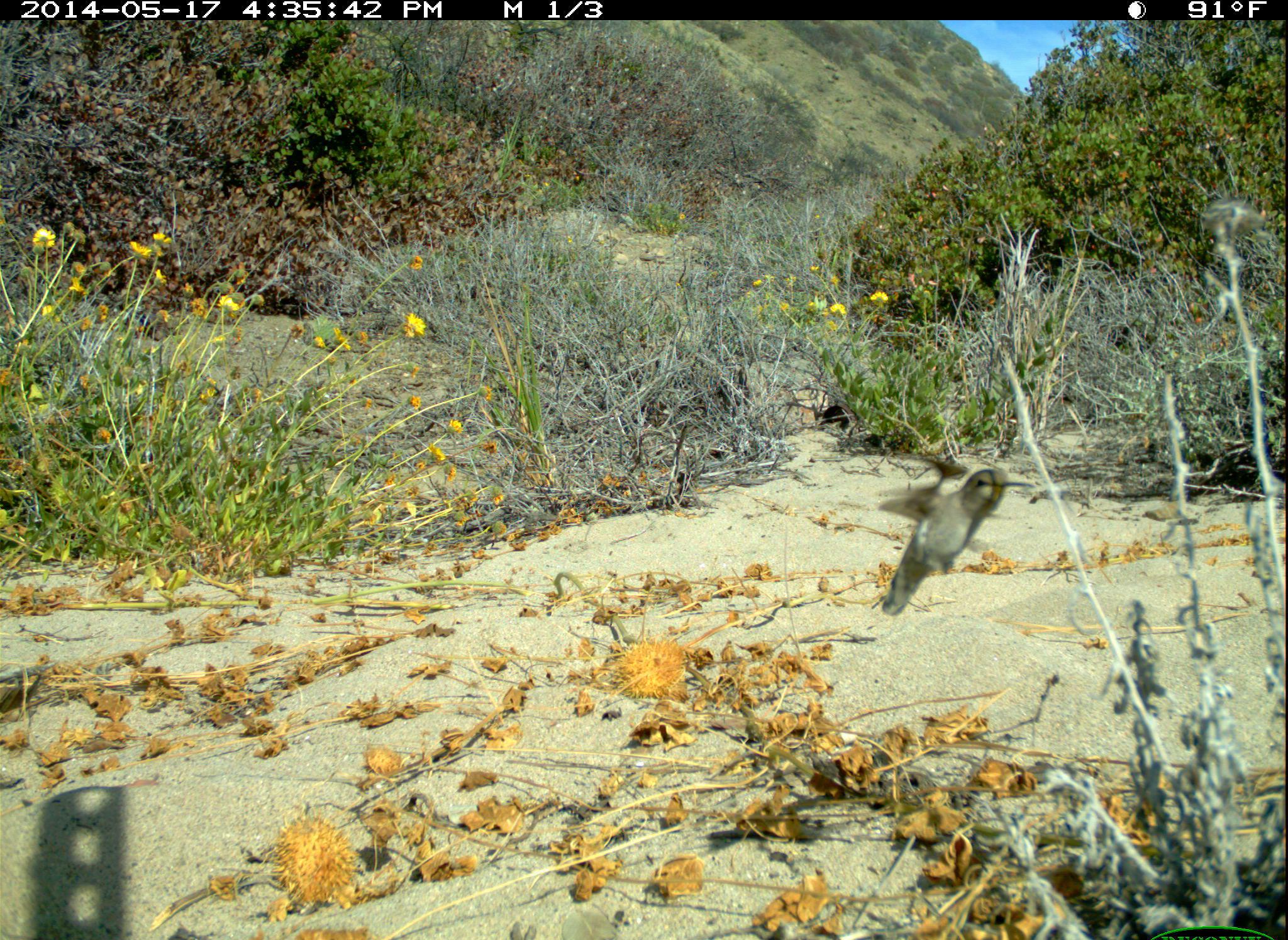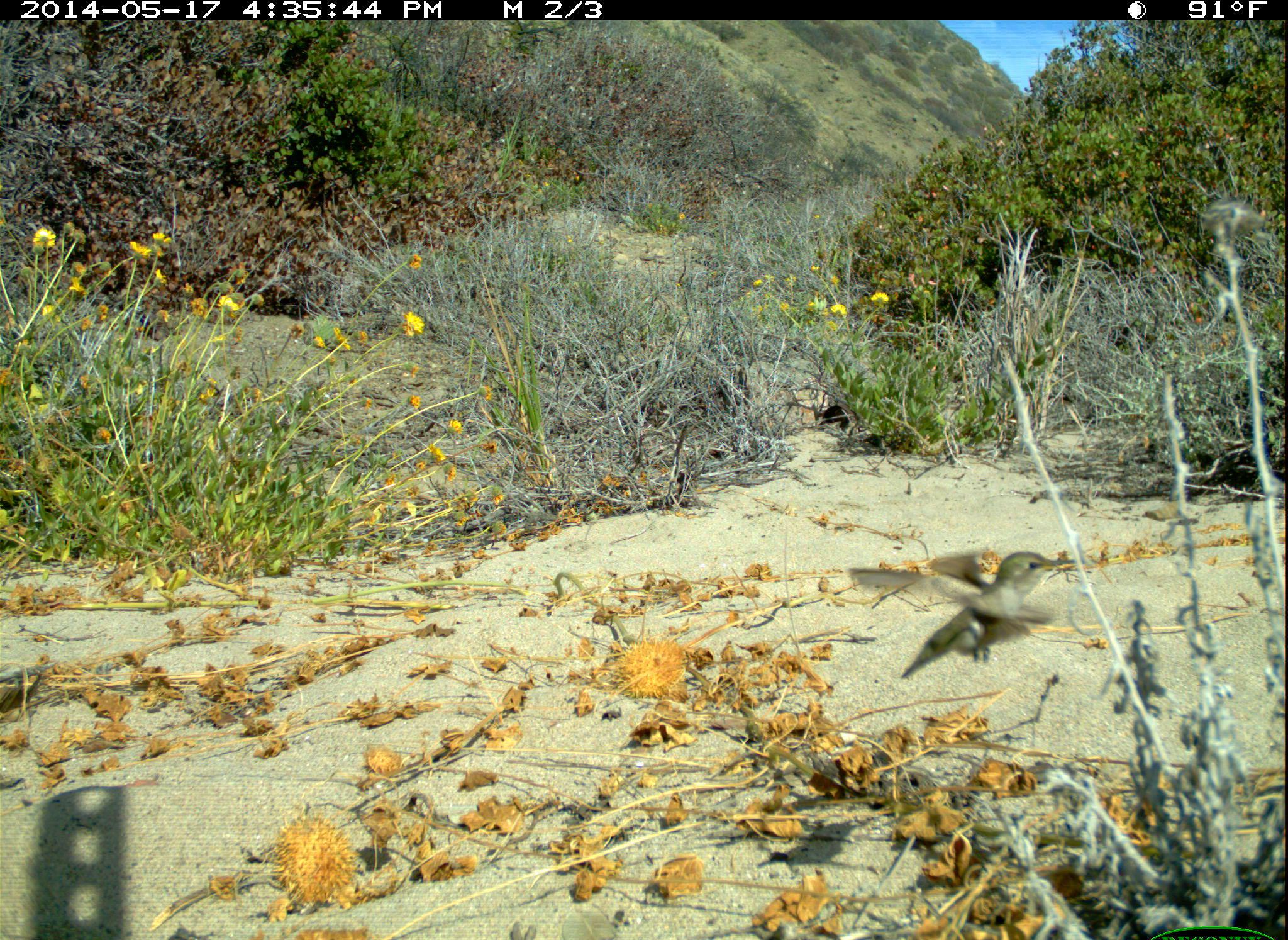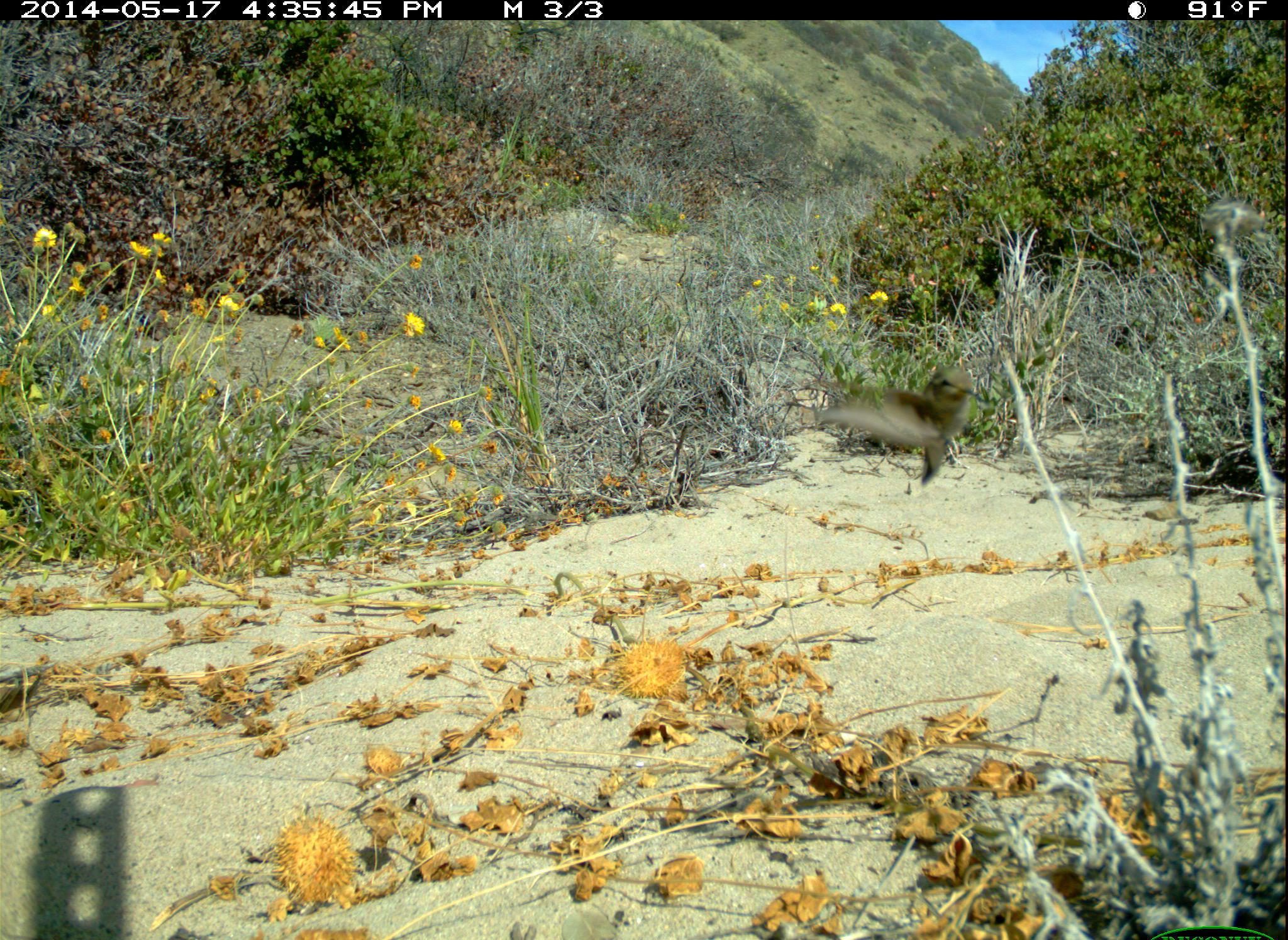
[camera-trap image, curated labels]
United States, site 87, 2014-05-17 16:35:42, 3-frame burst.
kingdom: Animalia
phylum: Chordata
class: Aves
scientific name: Aves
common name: bird